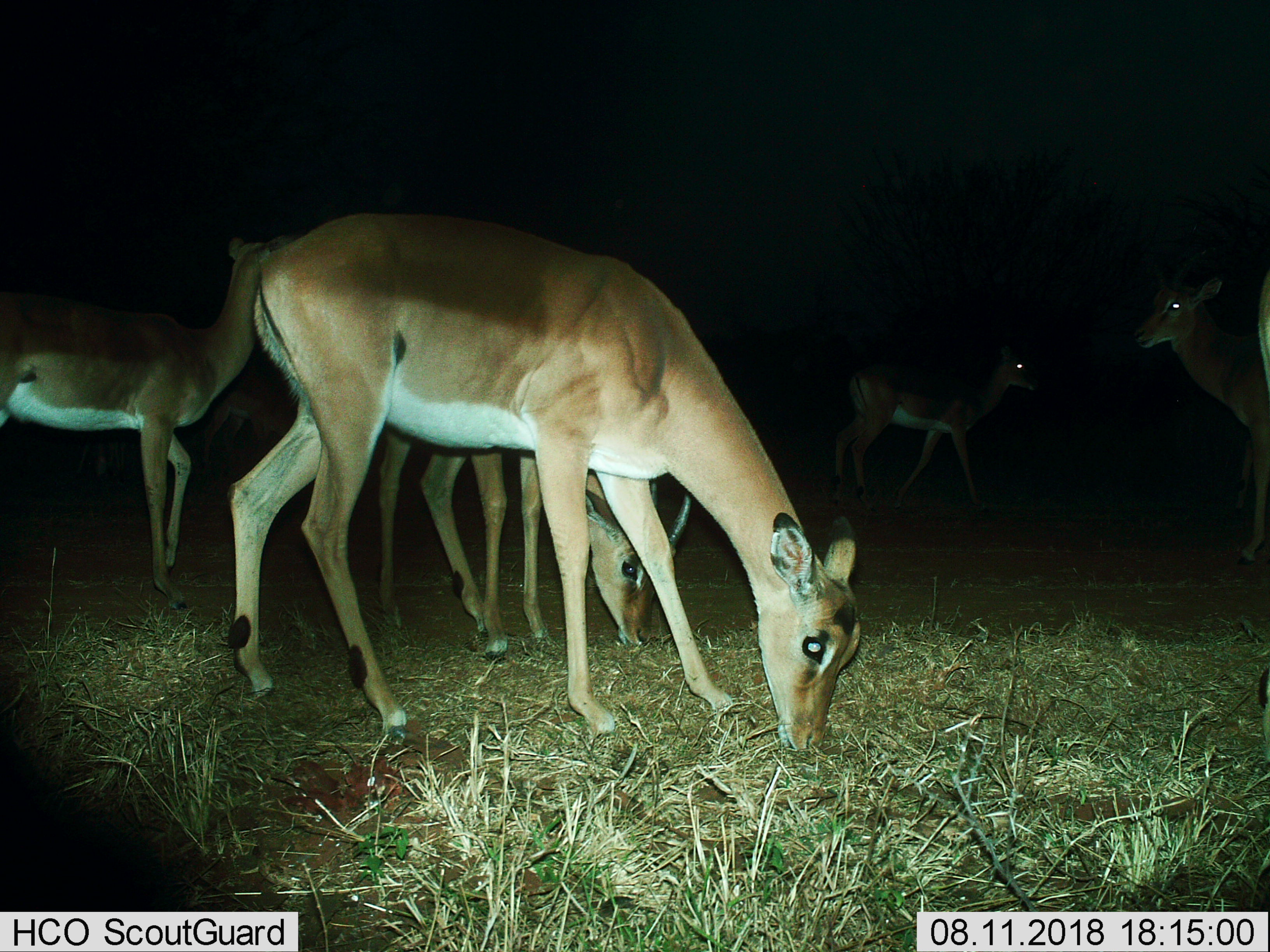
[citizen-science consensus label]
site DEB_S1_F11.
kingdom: Animalia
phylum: Chordata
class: Mammalia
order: Artiodactyla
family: Bovidae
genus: Aepyceros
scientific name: Aepyceros melampus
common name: impala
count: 6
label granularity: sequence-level